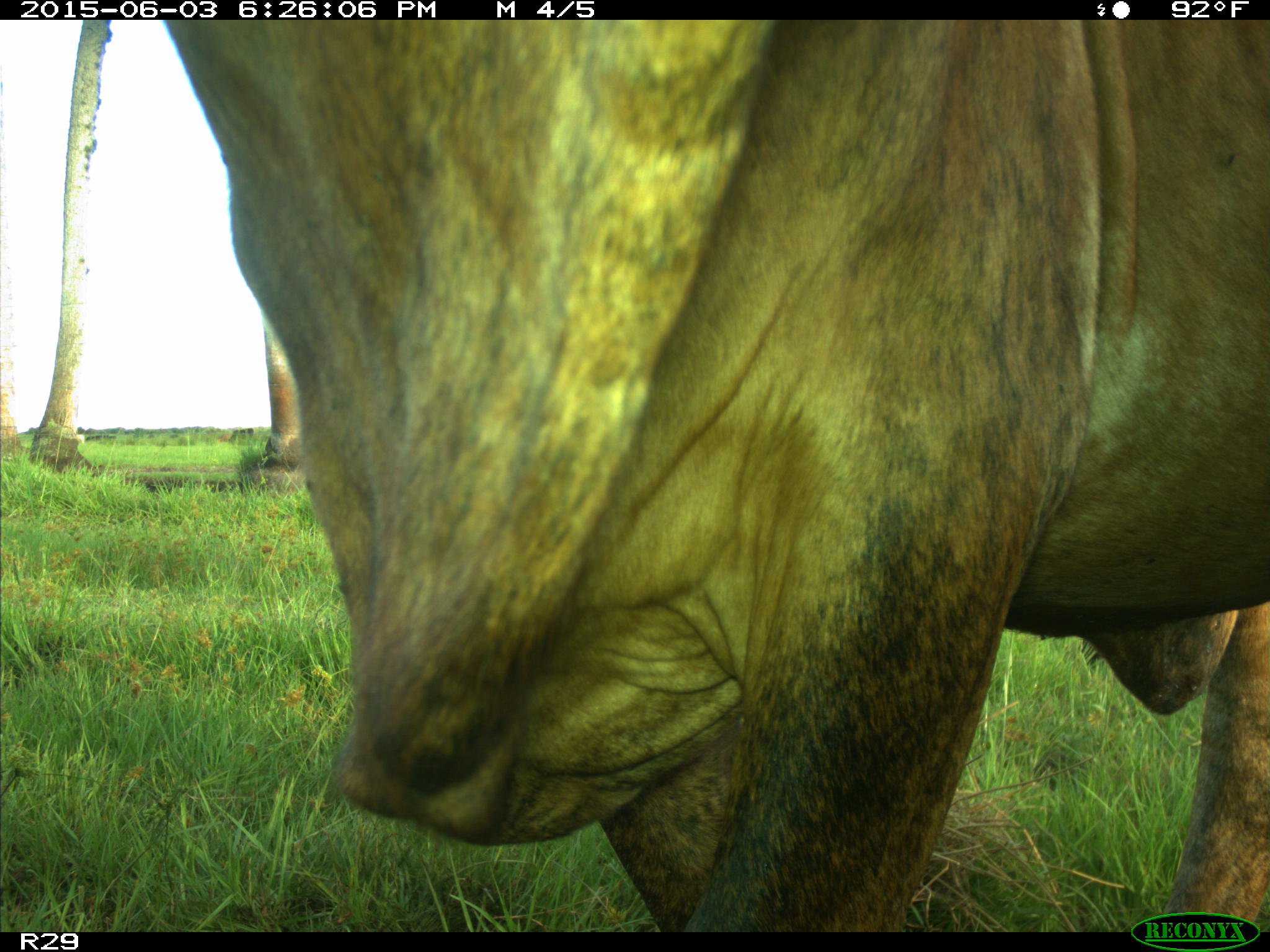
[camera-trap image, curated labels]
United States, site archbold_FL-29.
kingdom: Animalia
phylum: Chordata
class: Mammalia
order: Artiodactyla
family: Bovidae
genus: Bos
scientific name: Bos taurus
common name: domestic cow